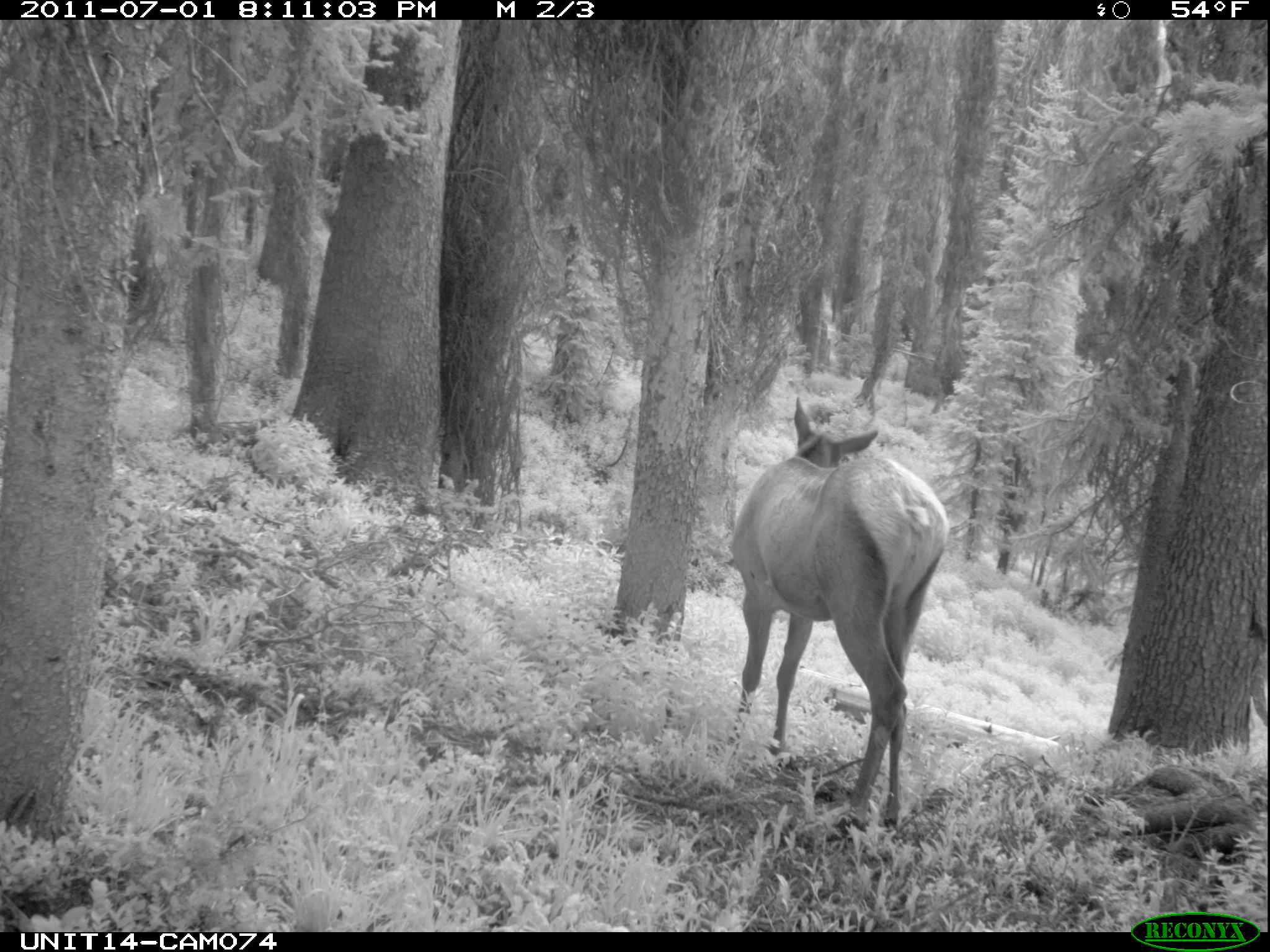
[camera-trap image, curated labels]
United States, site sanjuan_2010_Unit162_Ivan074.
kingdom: Animalia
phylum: Chordata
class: Mammalia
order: Artiodactyla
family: Cervidae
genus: Cervus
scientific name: Cervus elaphus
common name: red deer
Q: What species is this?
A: Cervus elaphus (red deer).